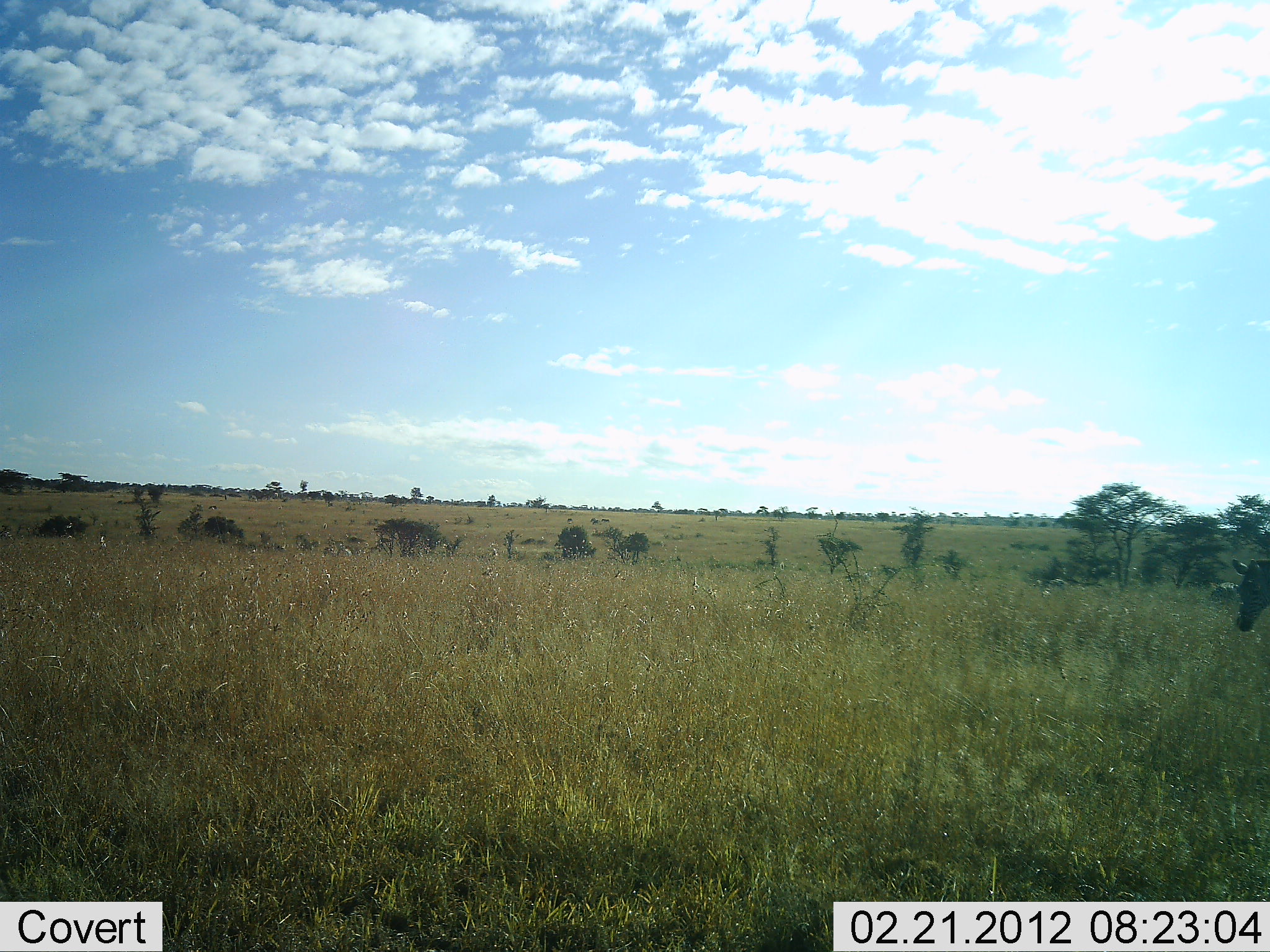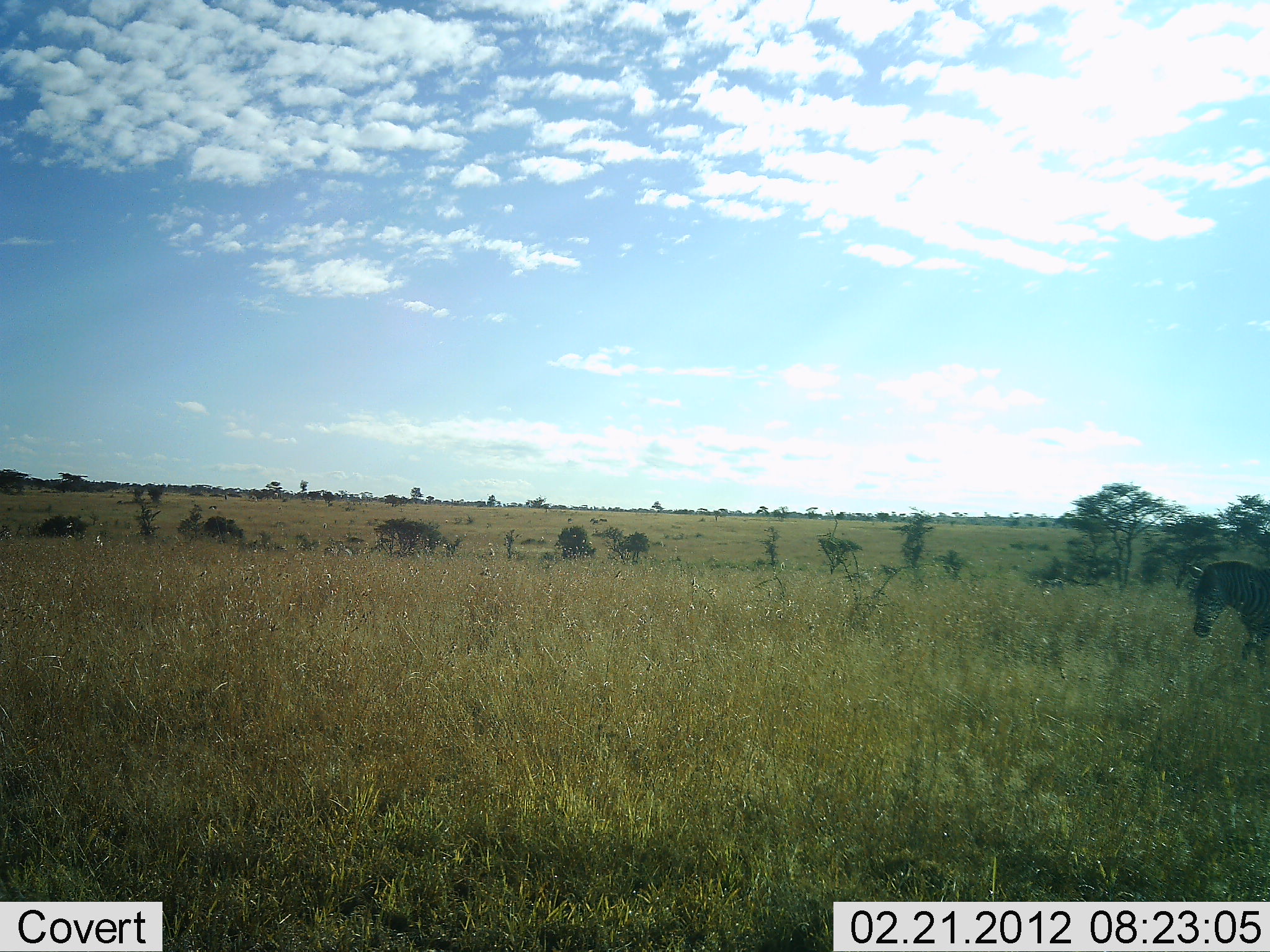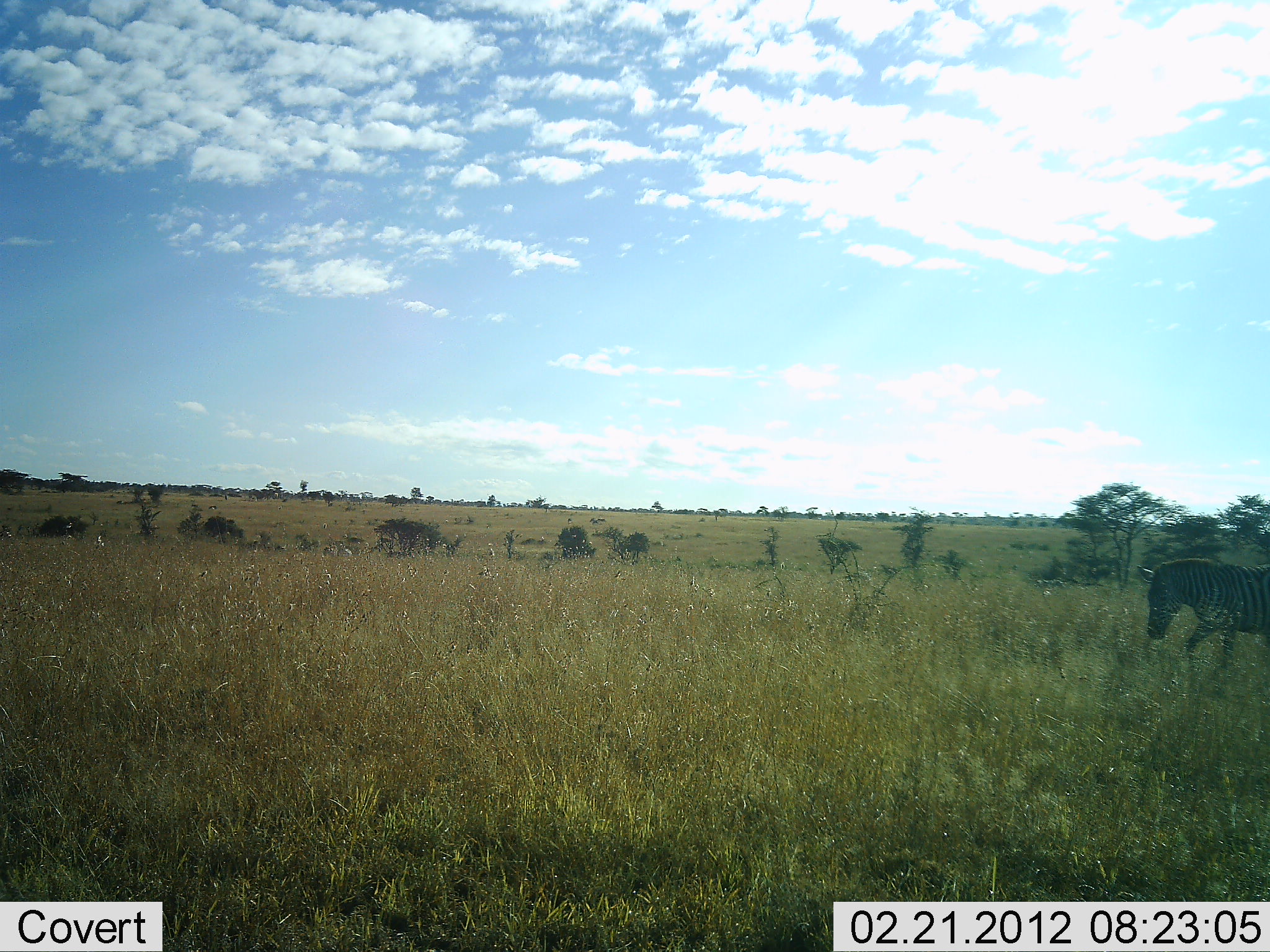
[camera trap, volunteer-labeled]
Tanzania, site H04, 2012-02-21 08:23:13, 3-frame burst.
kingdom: Animalia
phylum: Chordata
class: Mammalia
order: Perissodactyla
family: Equidae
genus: Equus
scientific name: Equus quagga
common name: plains zebra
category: zebra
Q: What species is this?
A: Zebra (plains zebra) (Equus quagga).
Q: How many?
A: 1.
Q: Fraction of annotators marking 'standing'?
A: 0%.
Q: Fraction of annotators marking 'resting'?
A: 6%.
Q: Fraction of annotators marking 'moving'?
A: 94%.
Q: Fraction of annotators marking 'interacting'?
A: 0%.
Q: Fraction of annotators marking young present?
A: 0%.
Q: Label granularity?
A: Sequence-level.